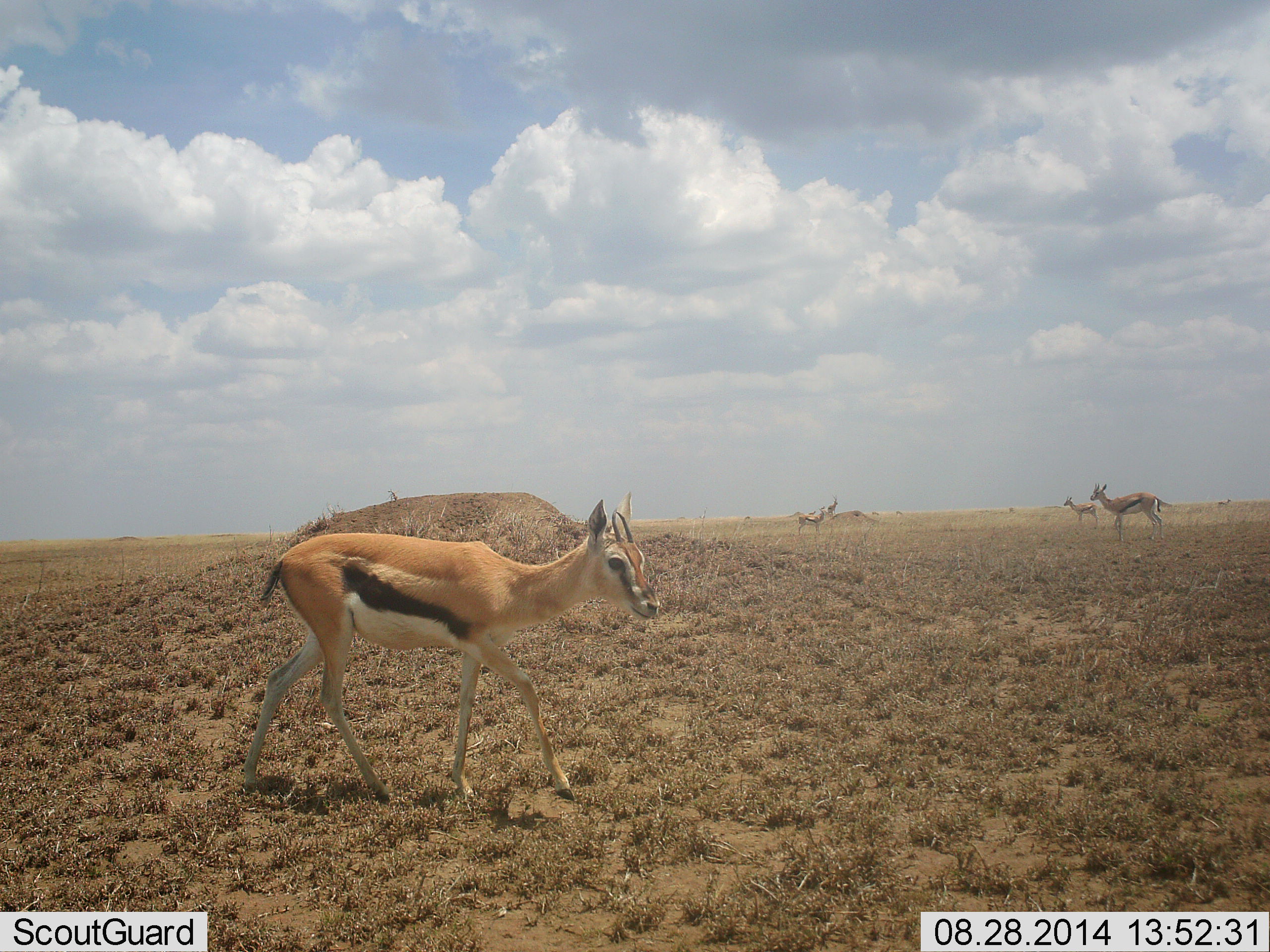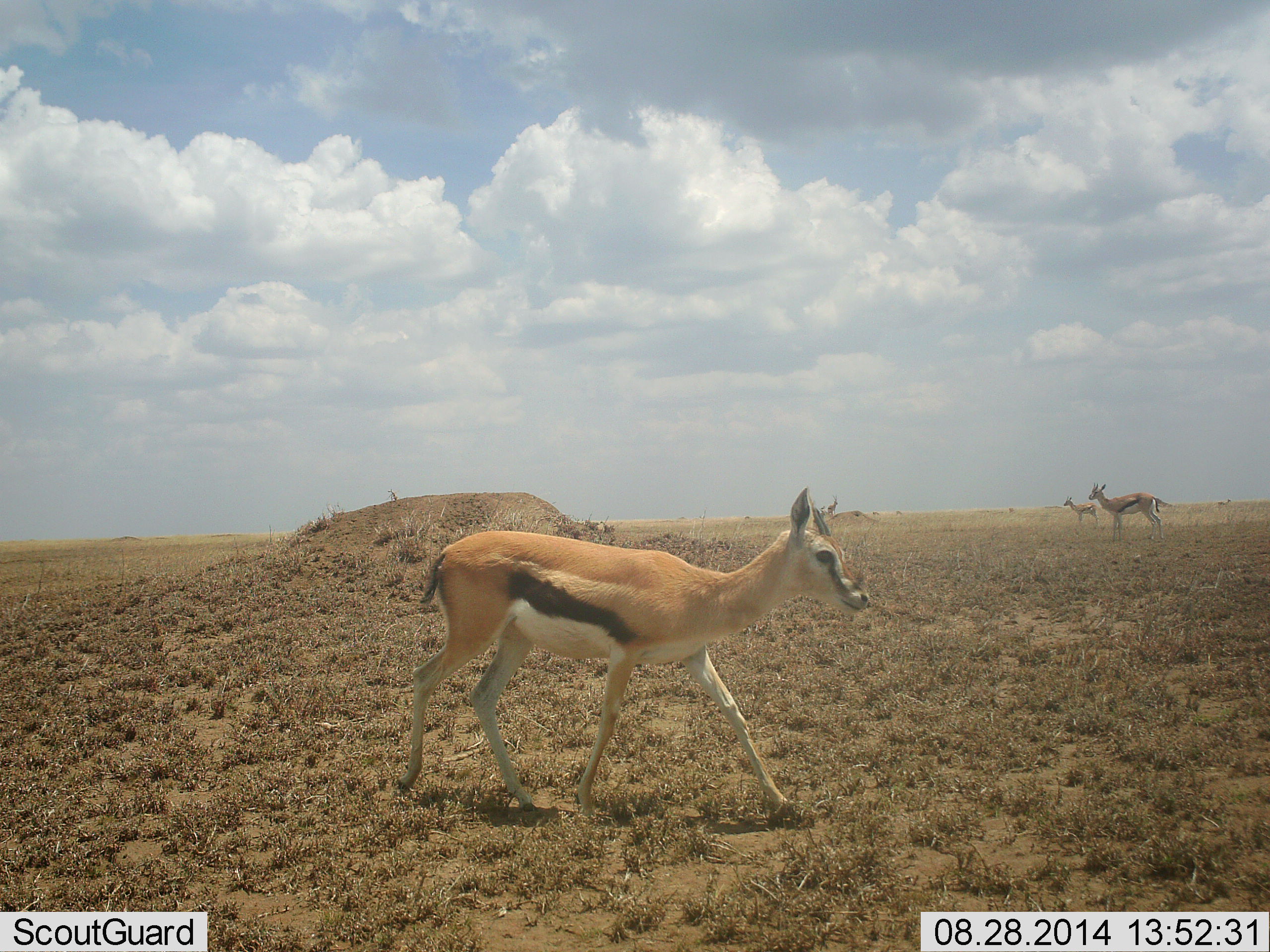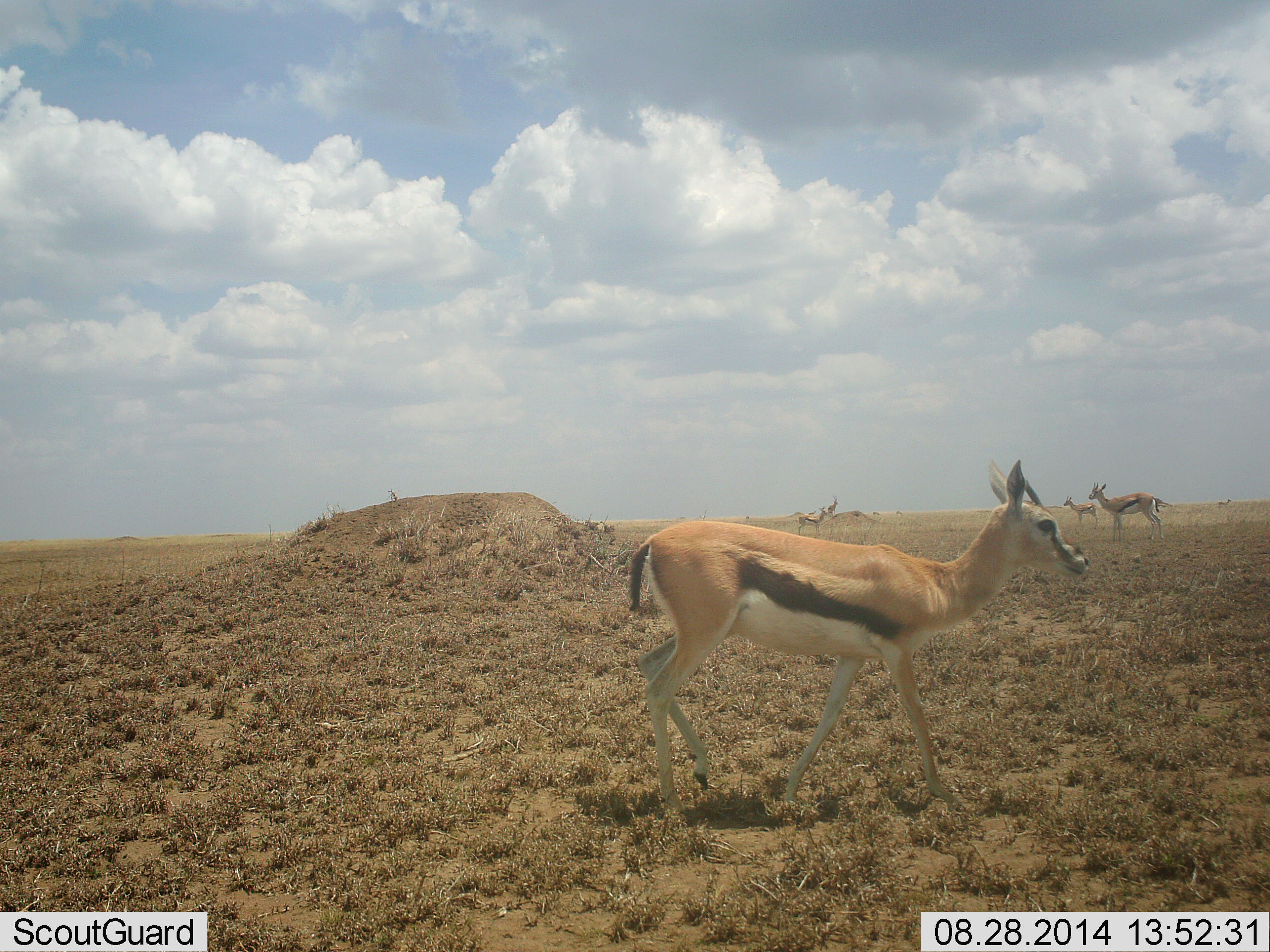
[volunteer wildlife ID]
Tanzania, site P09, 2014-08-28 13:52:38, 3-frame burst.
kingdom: Animalia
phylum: Chordata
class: Mammalia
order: Artiodactyla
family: Bovidae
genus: Eudorcas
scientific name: Eudorcas thomsonii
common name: thomson's gazelle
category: gazellethomsons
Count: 4.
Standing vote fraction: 60%.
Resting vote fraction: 0%.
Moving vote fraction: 100%.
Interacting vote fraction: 0%.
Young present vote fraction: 10%.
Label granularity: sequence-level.